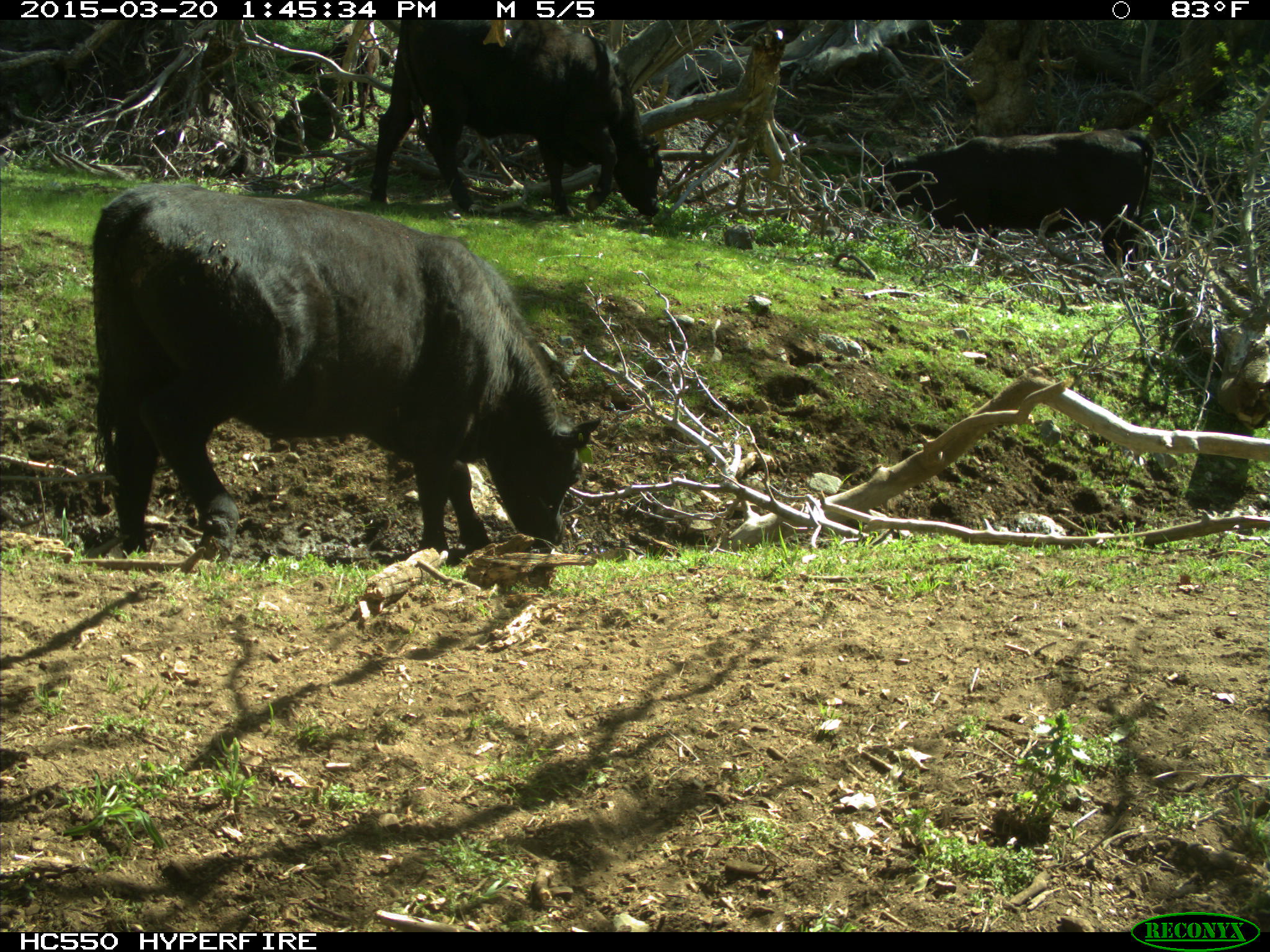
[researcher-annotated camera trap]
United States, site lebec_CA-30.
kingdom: Animalia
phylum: Chordata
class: Mammalia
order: Artiodactyla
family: Bovidae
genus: Bos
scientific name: Bos taurus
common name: domestic cow